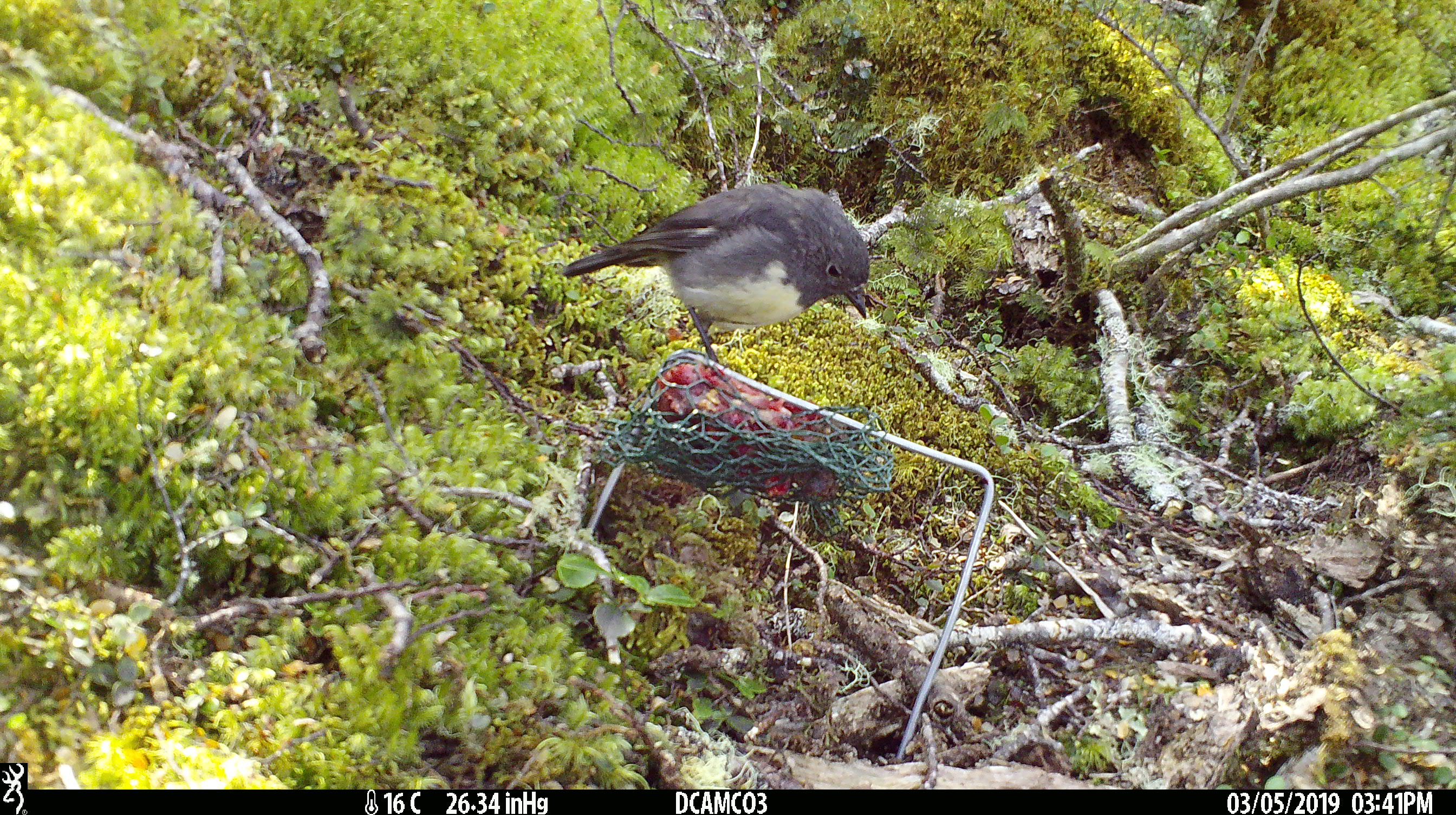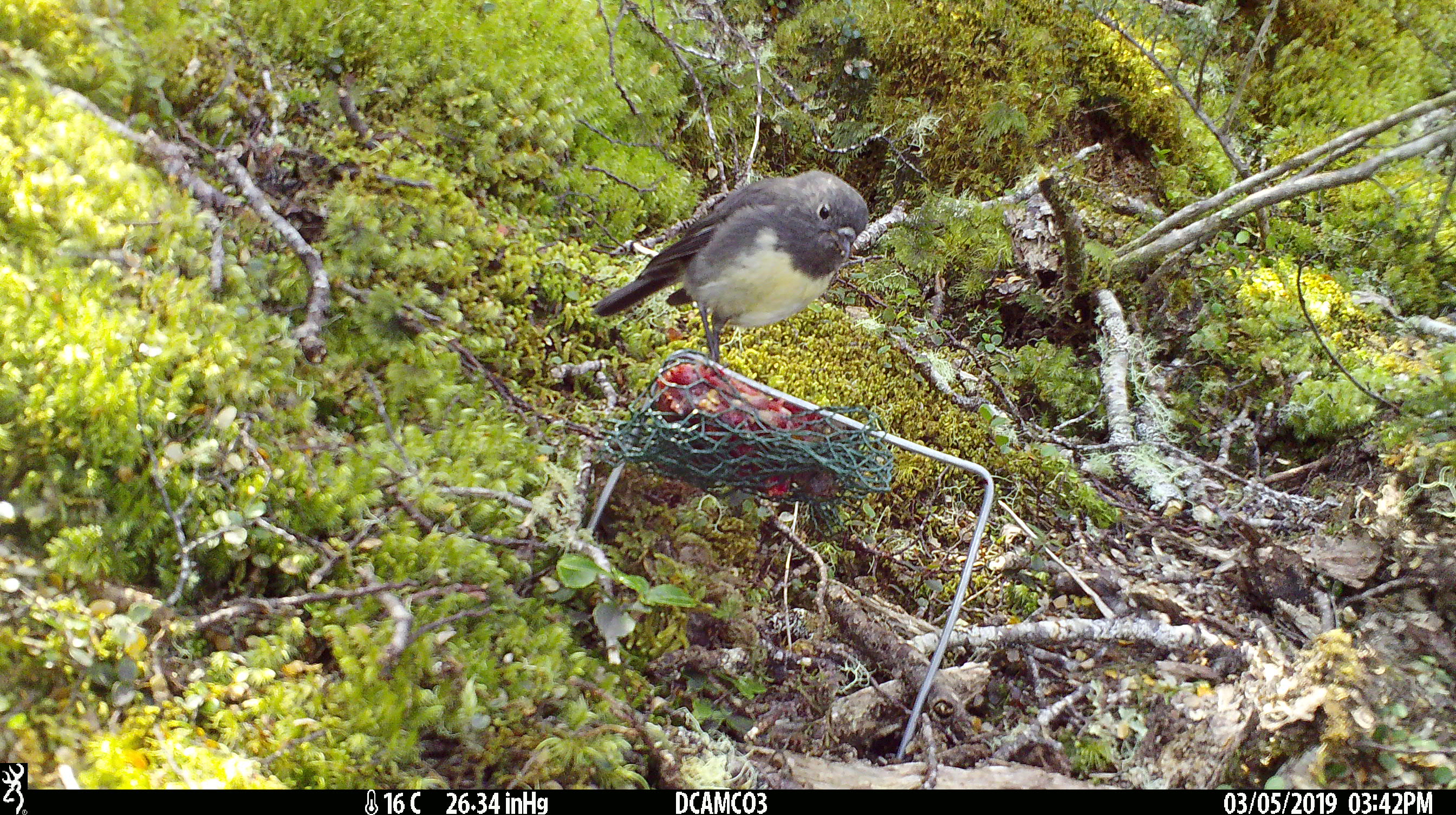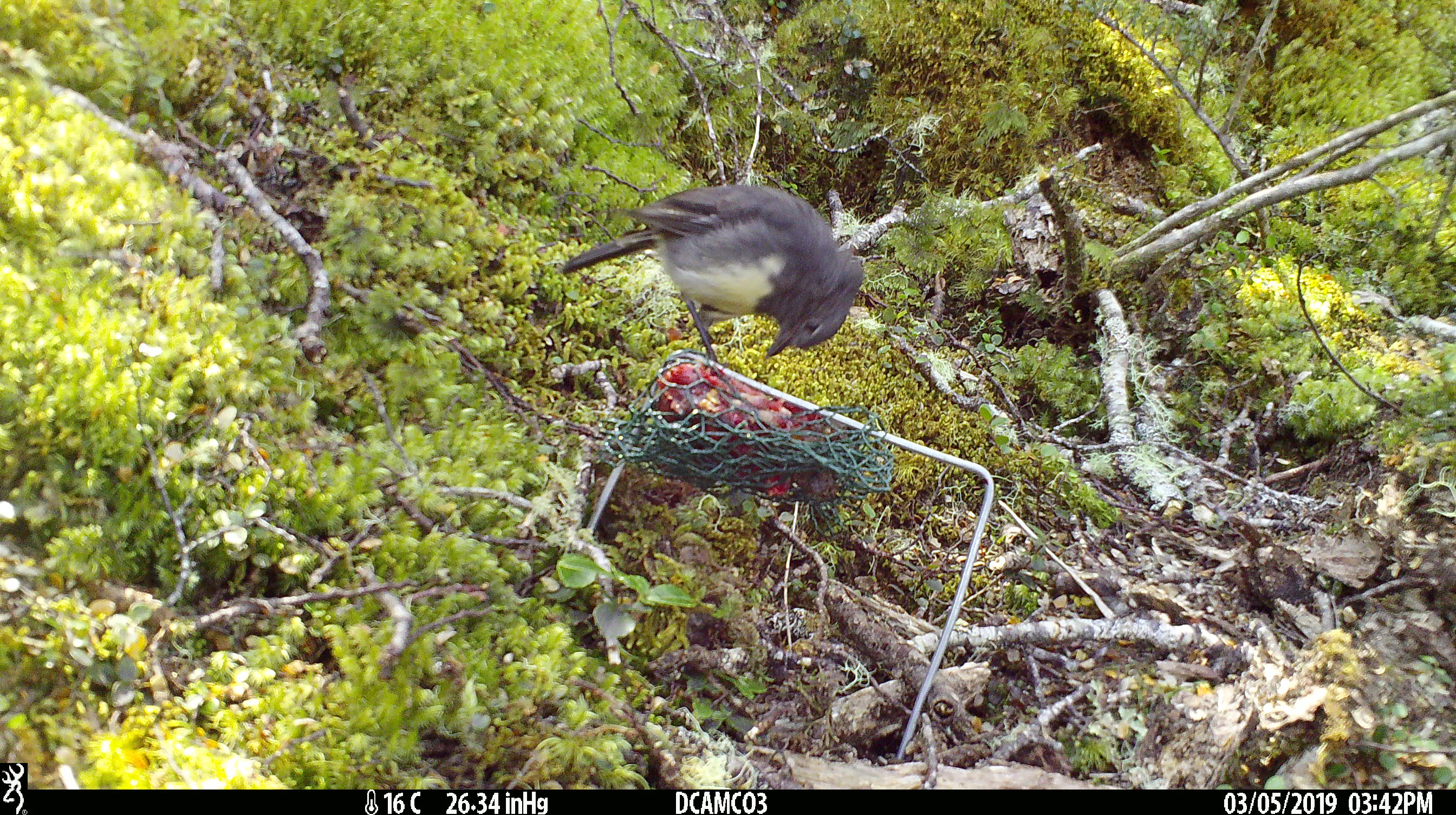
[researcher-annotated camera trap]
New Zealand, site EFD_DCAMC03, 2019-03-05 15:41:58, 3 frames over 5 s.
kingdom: Animalia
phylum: Chordata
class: Aves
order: Passeriformes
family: Petroicidae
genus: Petroica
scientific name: Petroica australis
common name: new zealand robin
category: robin